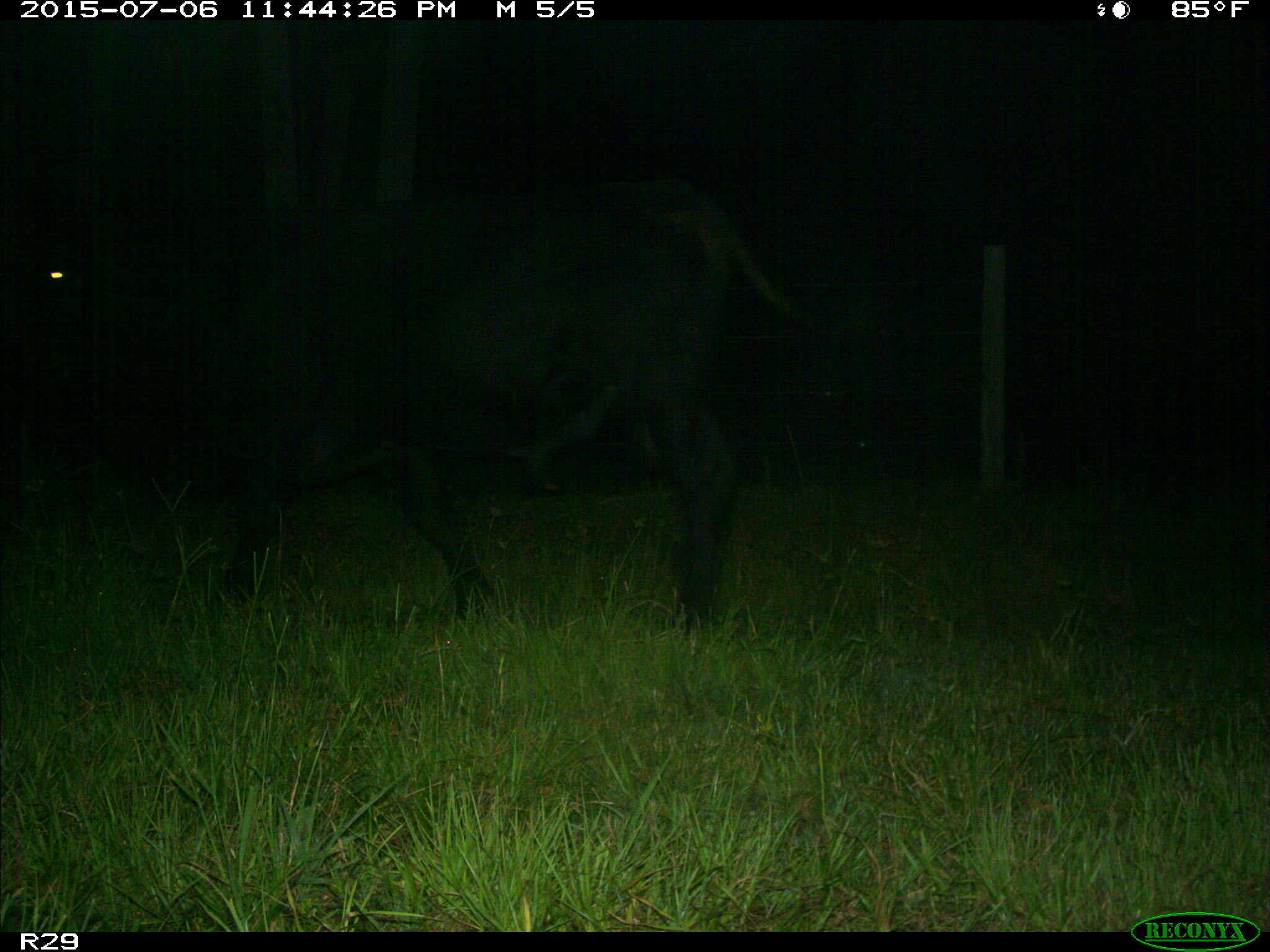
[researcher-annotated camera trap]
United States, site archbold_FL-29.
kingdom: Animalia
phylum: Chordata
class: Mammalia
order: Artiodactyla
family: Bovidae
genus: Bos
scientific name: Bos taurus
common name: domestic cow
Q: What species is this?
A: Bos taurus (domestic cow).